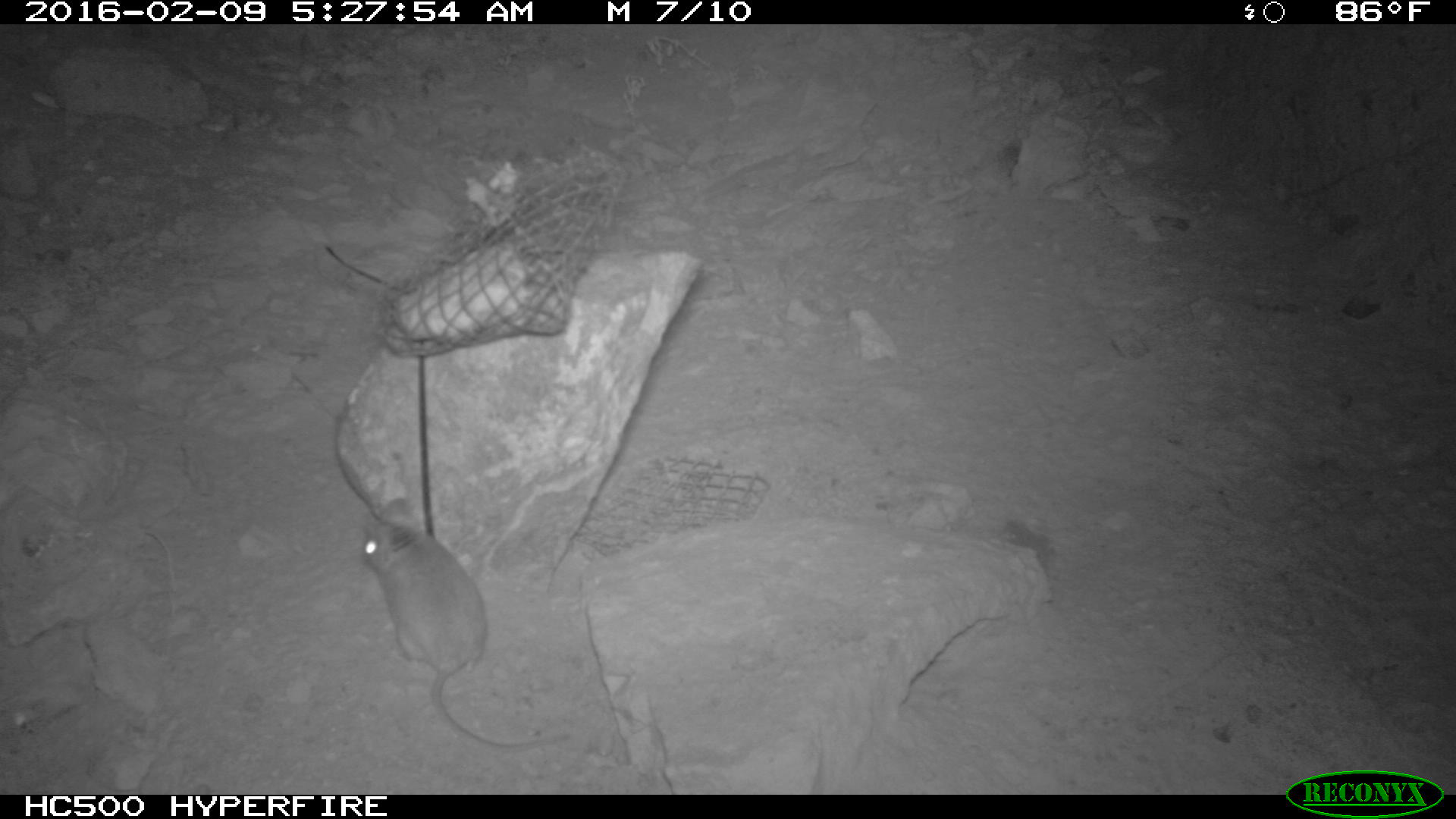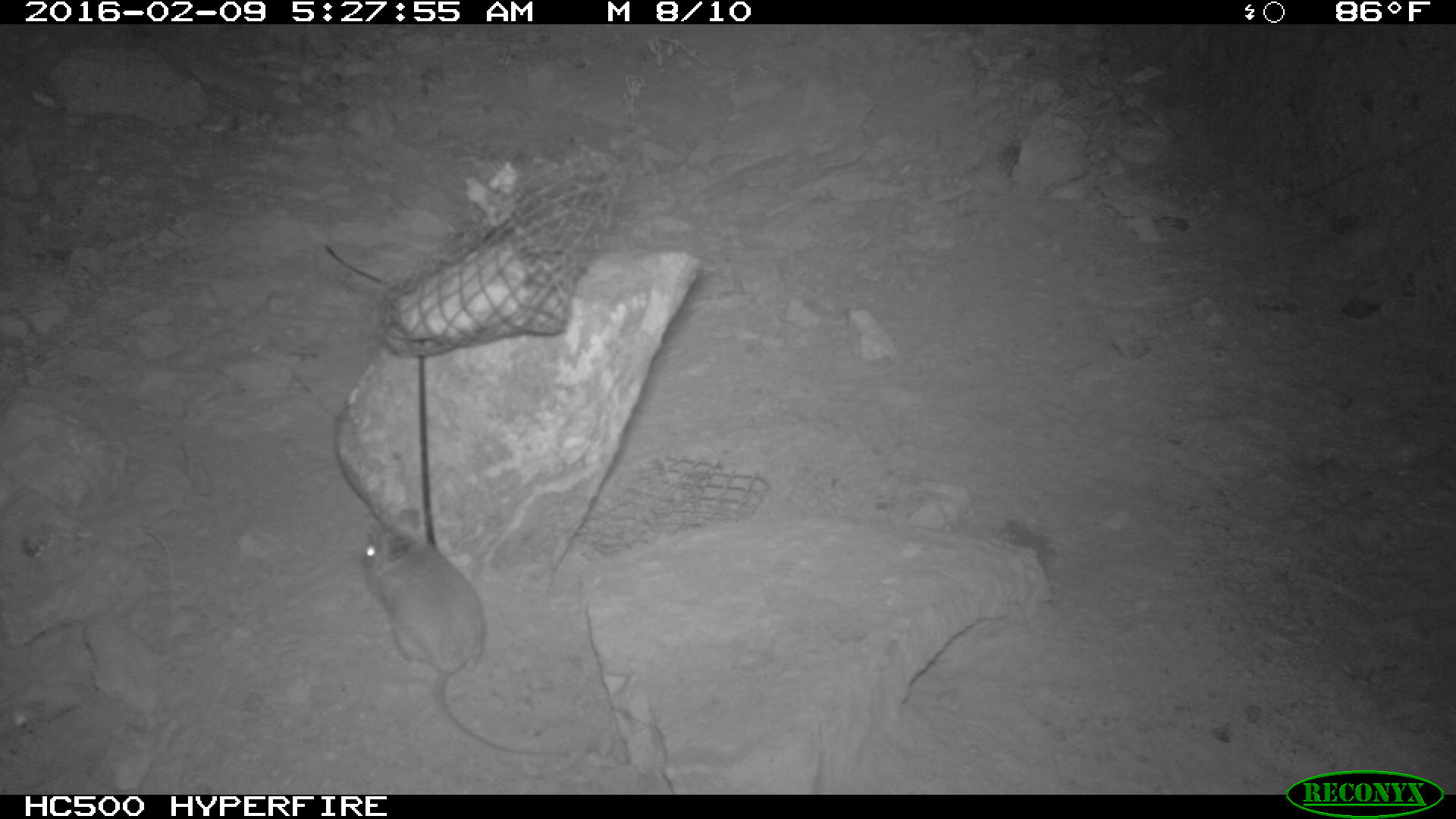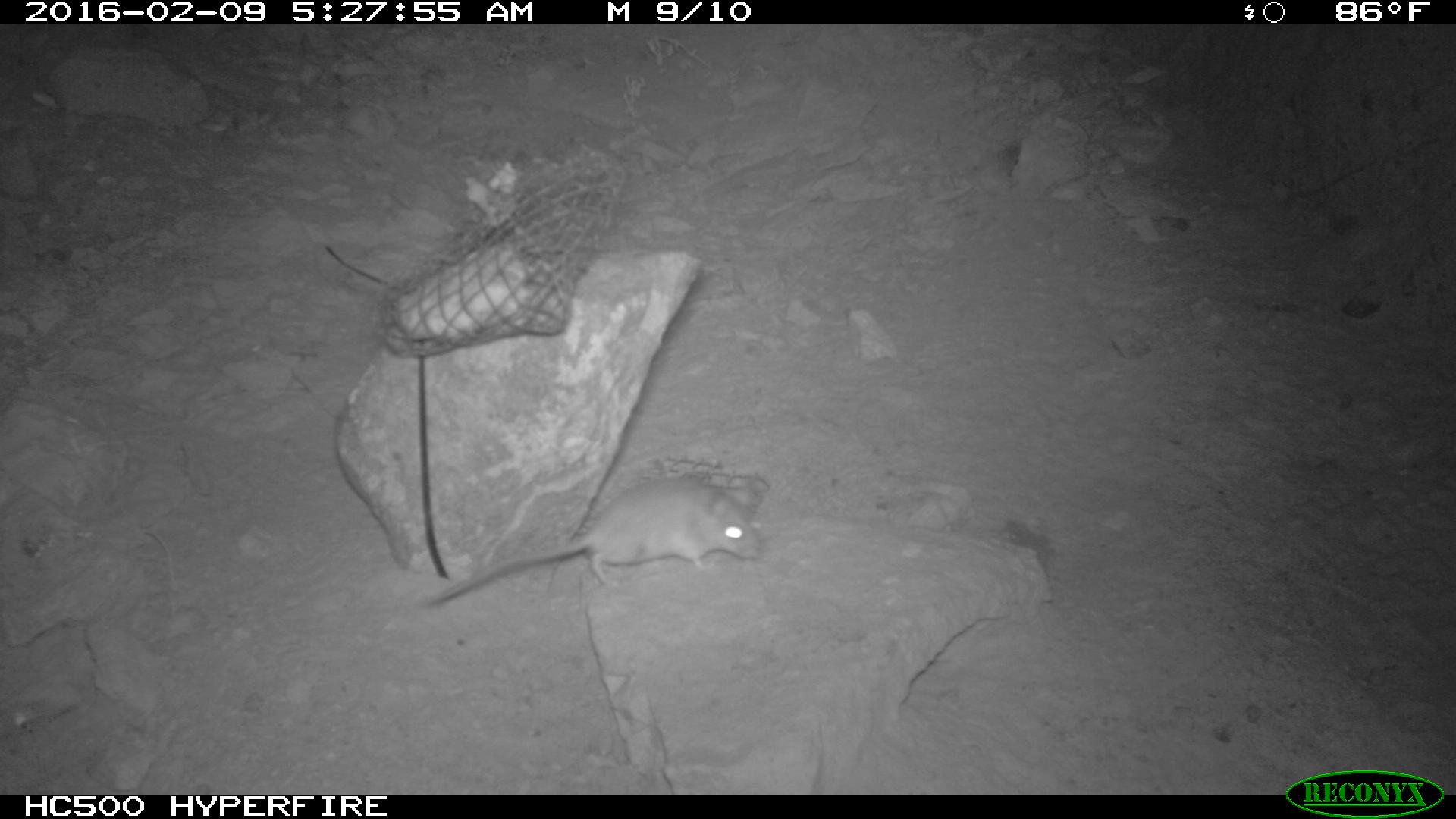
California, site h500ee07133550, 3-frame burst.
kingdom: Animalia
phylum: Chordata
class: Mammalia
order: Rodentia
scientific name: Rodentia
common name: rodent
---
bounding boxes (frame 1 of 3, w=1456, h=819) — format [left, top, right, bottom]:
rodent: [359, 497, 567, 753]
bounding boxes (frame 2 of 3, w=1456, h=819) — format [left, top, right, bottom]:
rodent: [359, 526, 576, 758]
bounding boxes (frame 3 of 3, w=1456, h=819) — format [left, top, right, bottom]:
rodent: [427, 470, 758, 607]